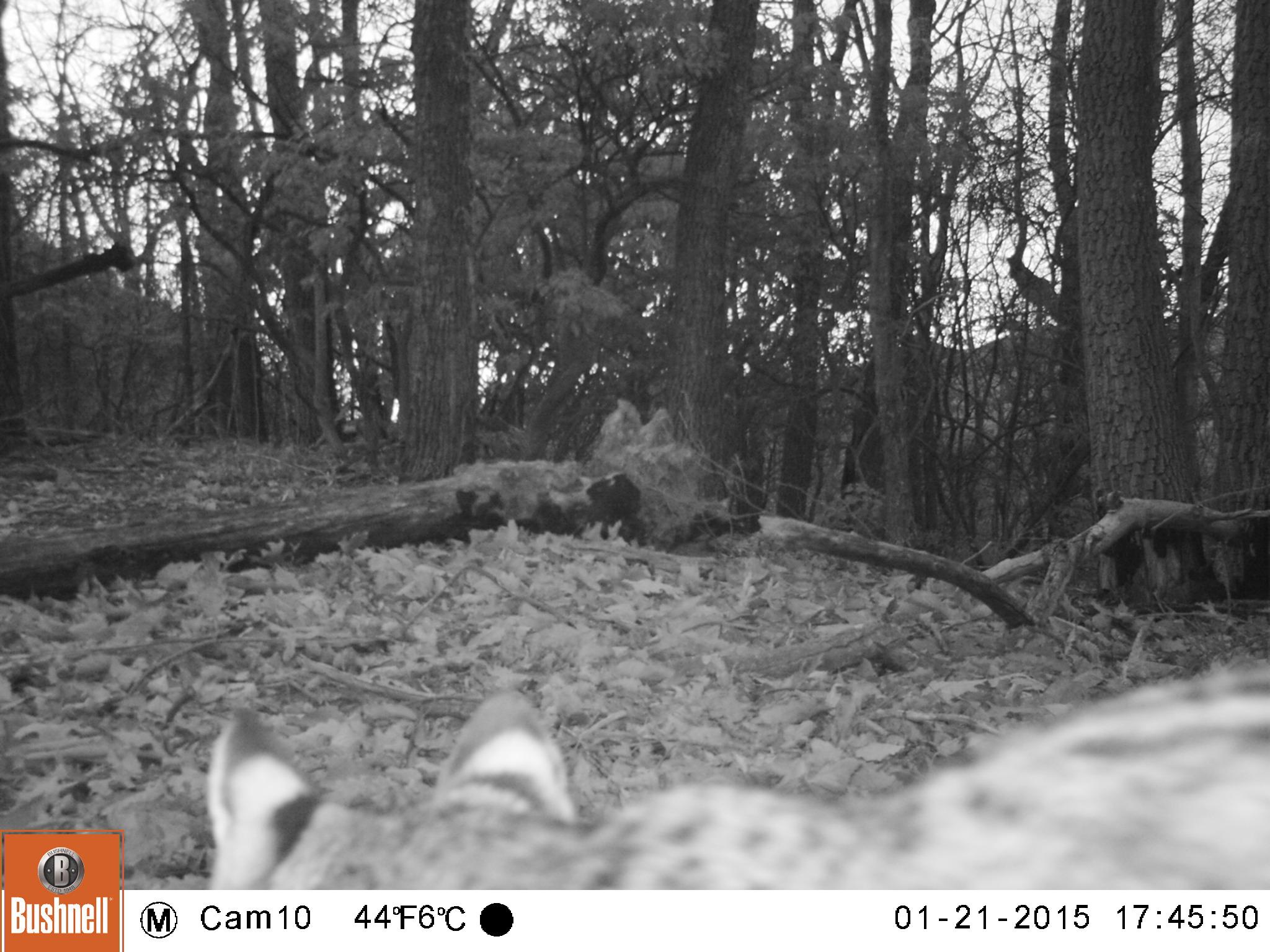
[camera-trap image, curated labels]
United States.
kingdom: Animalia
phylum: Chordata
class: Mammalia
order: Carnivora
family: Felidae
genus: Lynx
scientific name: Lynx rufus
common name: bobcat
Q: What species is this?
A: Bobcat (Lynx rufus).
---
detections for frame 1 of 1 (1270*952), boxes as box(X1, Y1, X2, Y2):
Bobcat: box(176, 654, 1270, 892)